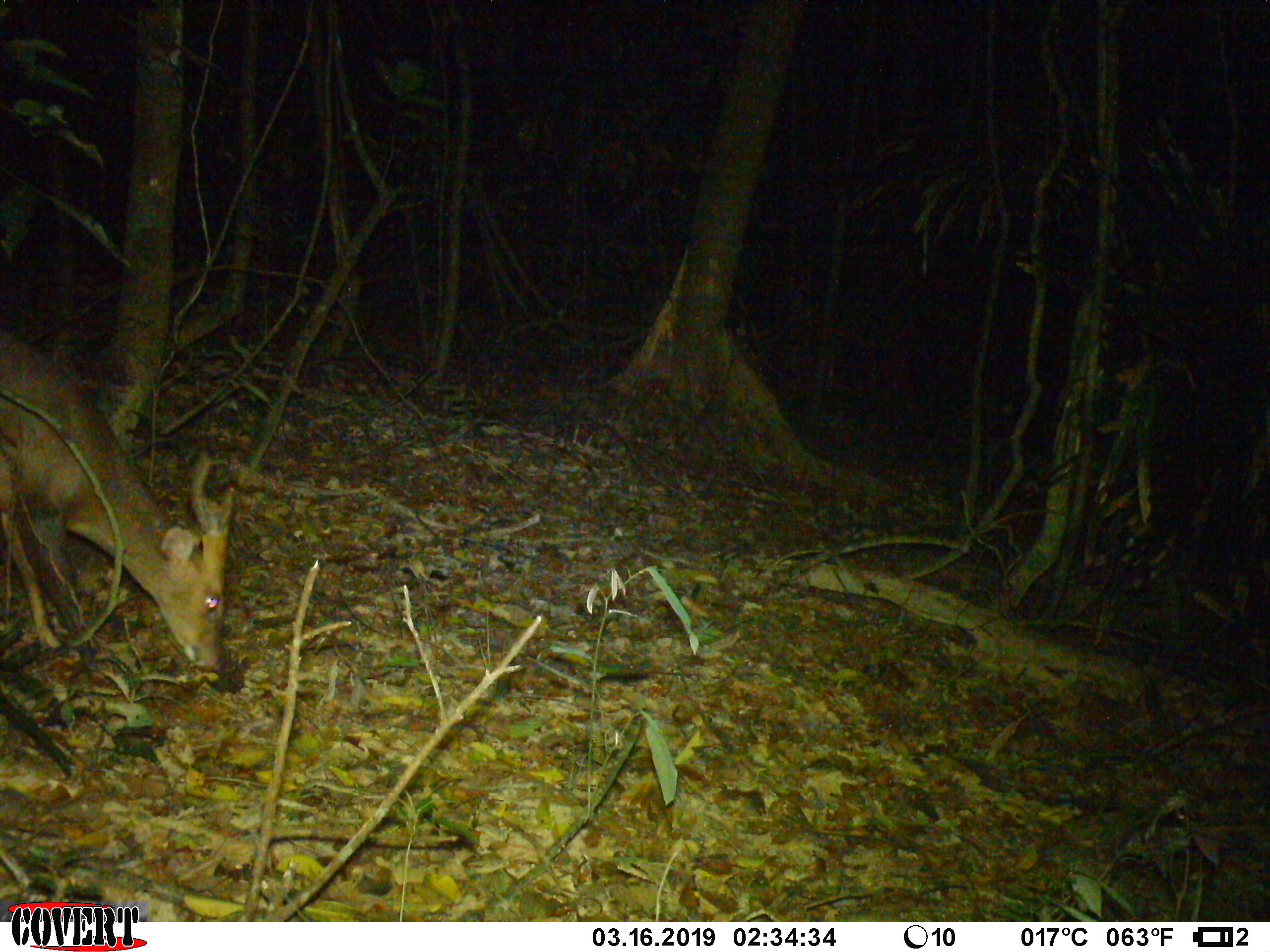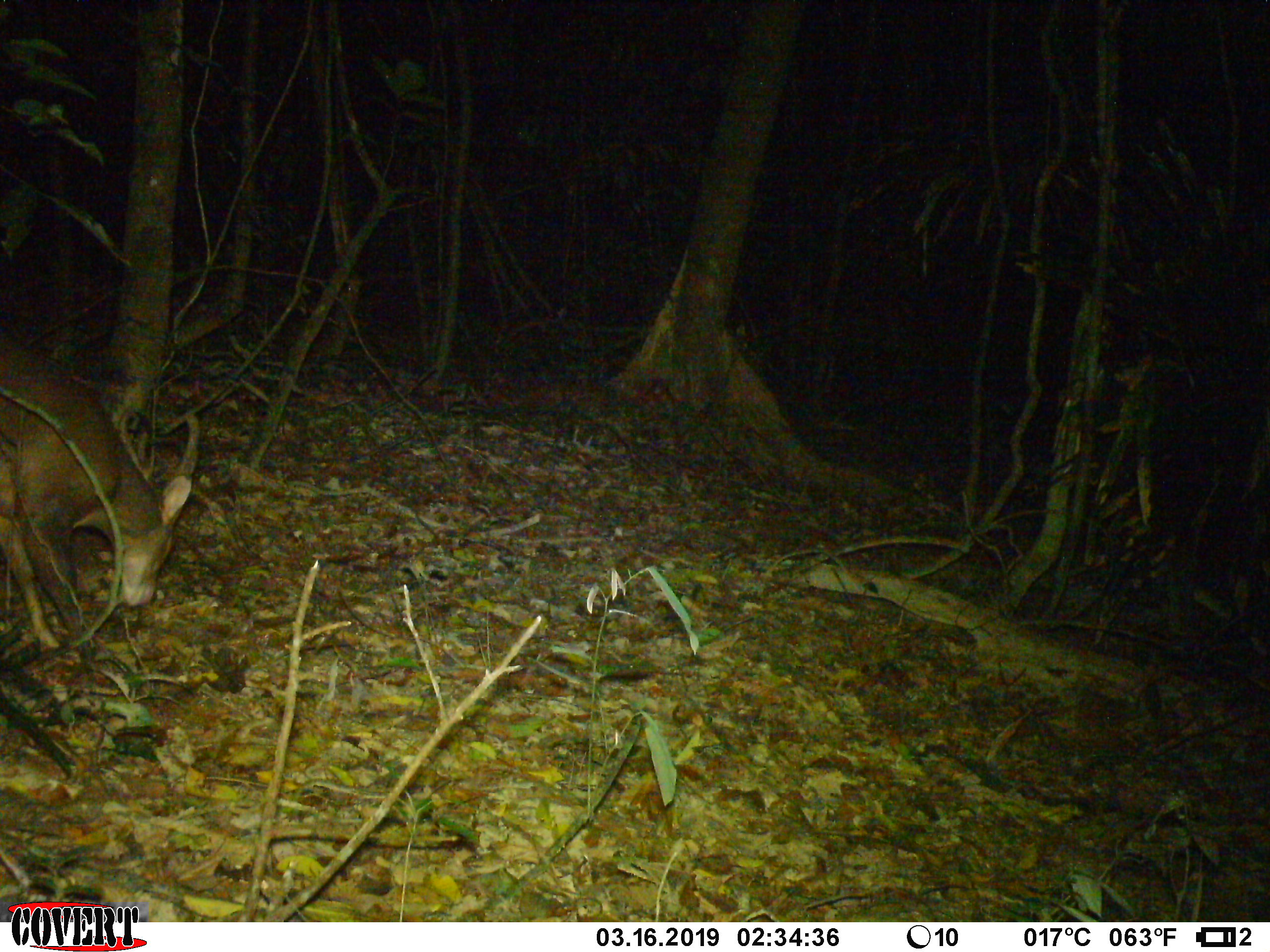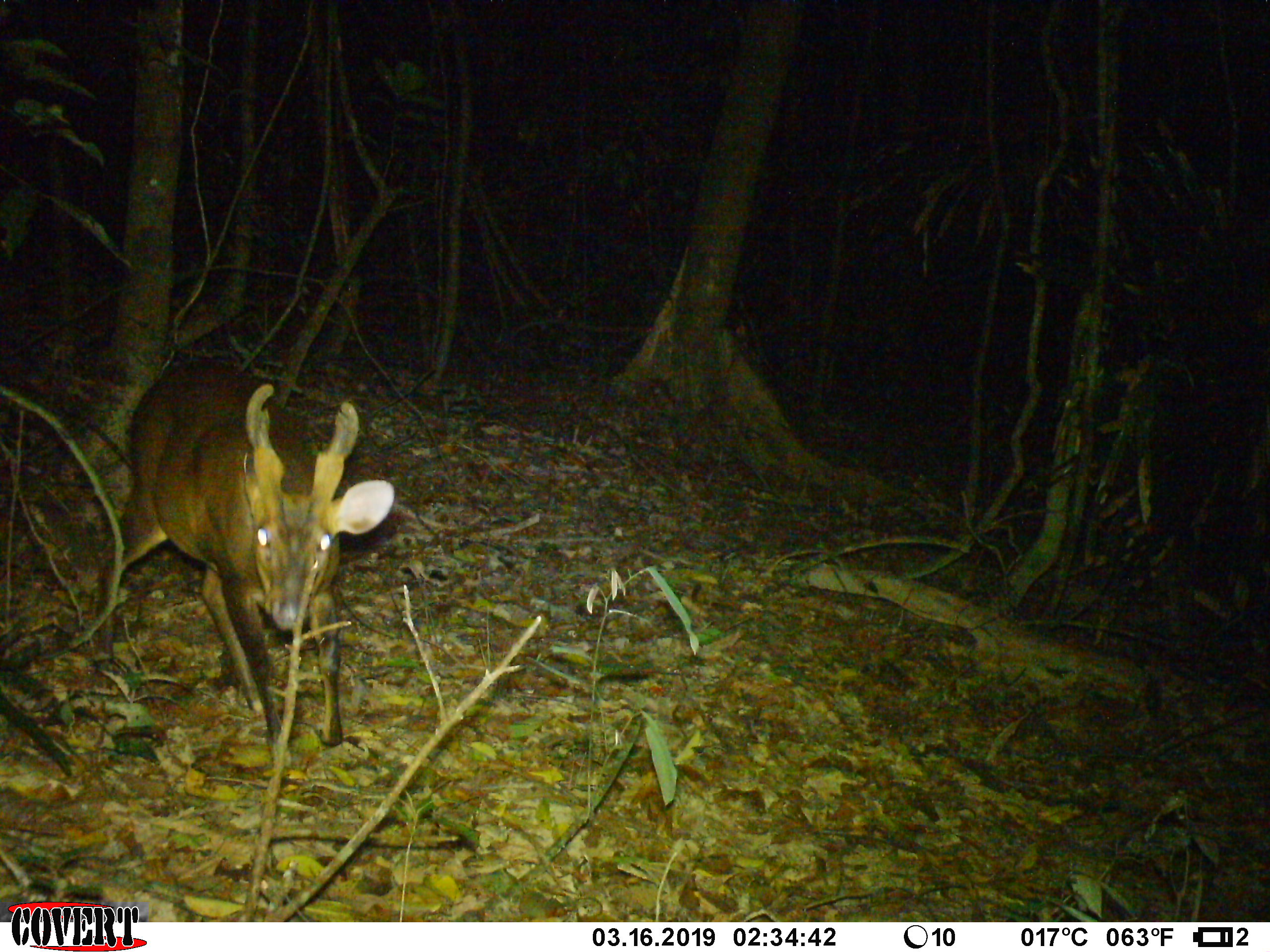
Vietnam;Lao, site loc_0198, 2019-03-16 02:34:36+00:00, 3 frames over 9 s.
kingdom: Animalia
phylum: Chordata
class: Mammalia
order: Artiodactyla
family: Cervidae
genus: Muntiacus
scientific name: Muntiacus vuquangensis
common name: large-antlered muntjac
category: large antlered muntjac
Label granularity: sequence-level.